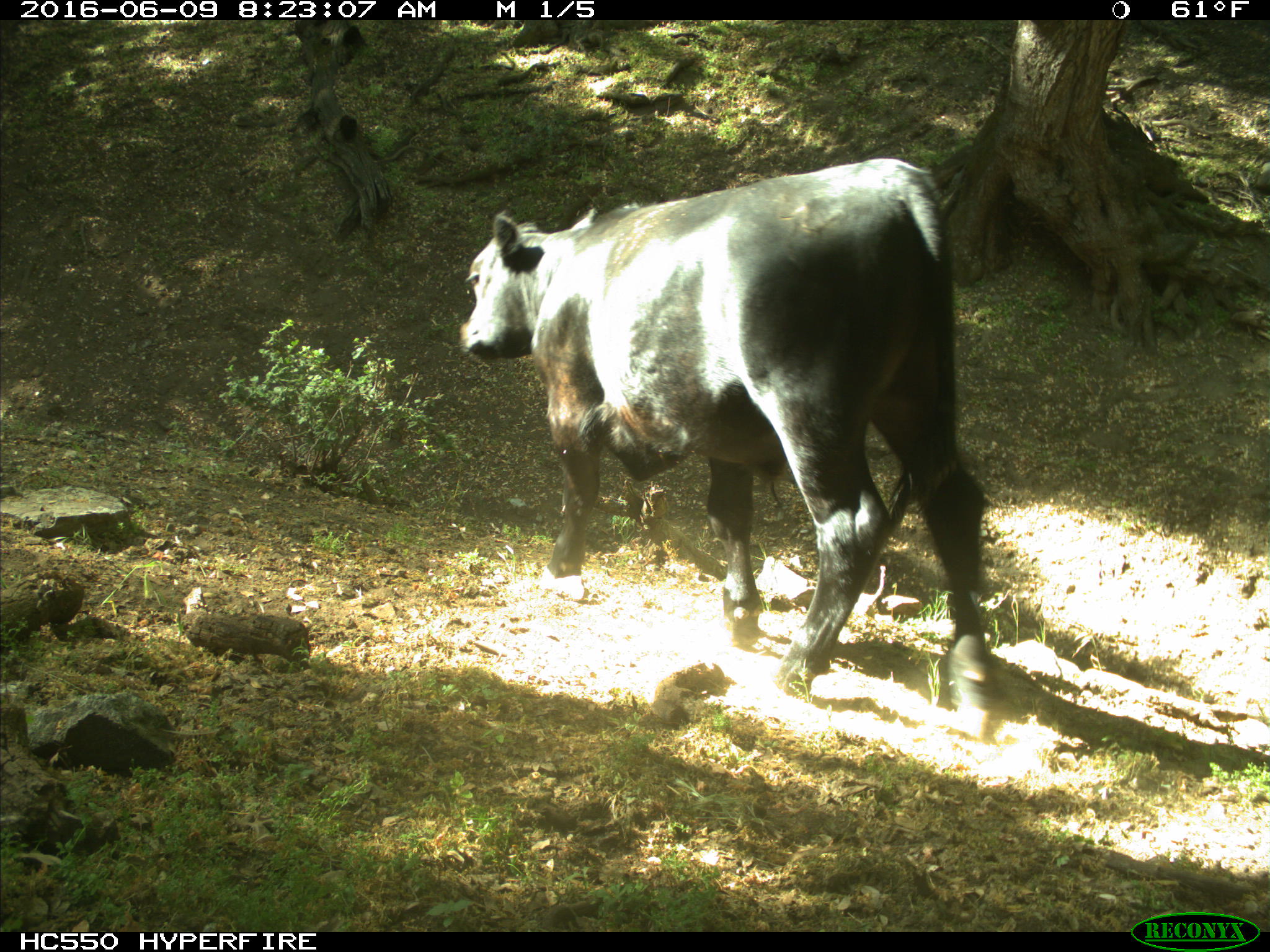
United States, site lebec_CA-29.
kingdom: Animalia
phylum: Chordata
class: Mammalia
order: Artiodactyla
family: Bovidae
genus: Bos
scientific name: Bos taurus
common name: domestic cow